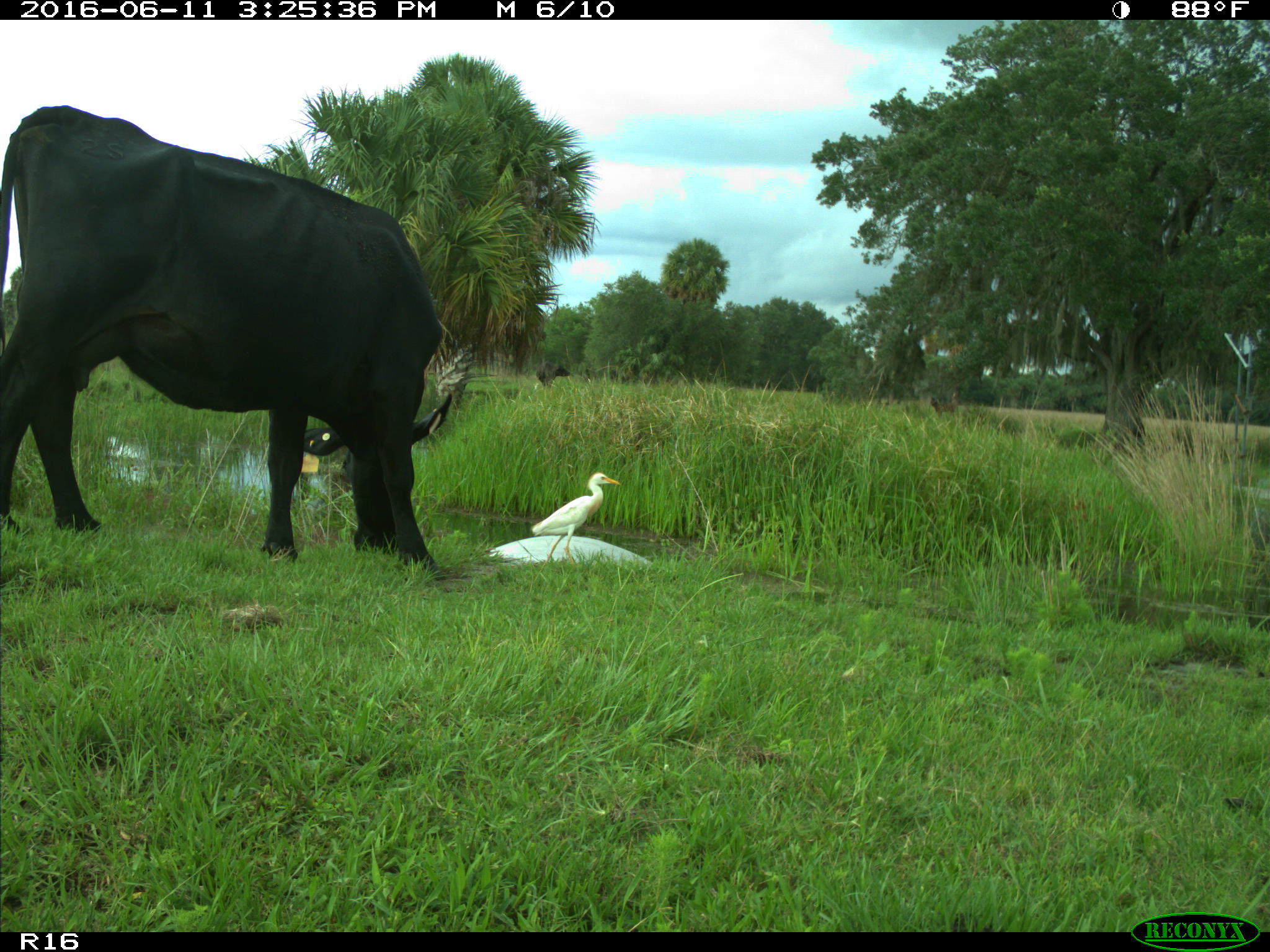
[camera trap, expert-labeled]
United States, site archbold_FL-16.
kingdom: Animalia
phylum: Chordata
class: Mammalia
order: Artiodactyla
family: Bovidae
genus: Bos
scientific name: Bos taurus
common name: domestic cow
Bos taurus (domestic cow).